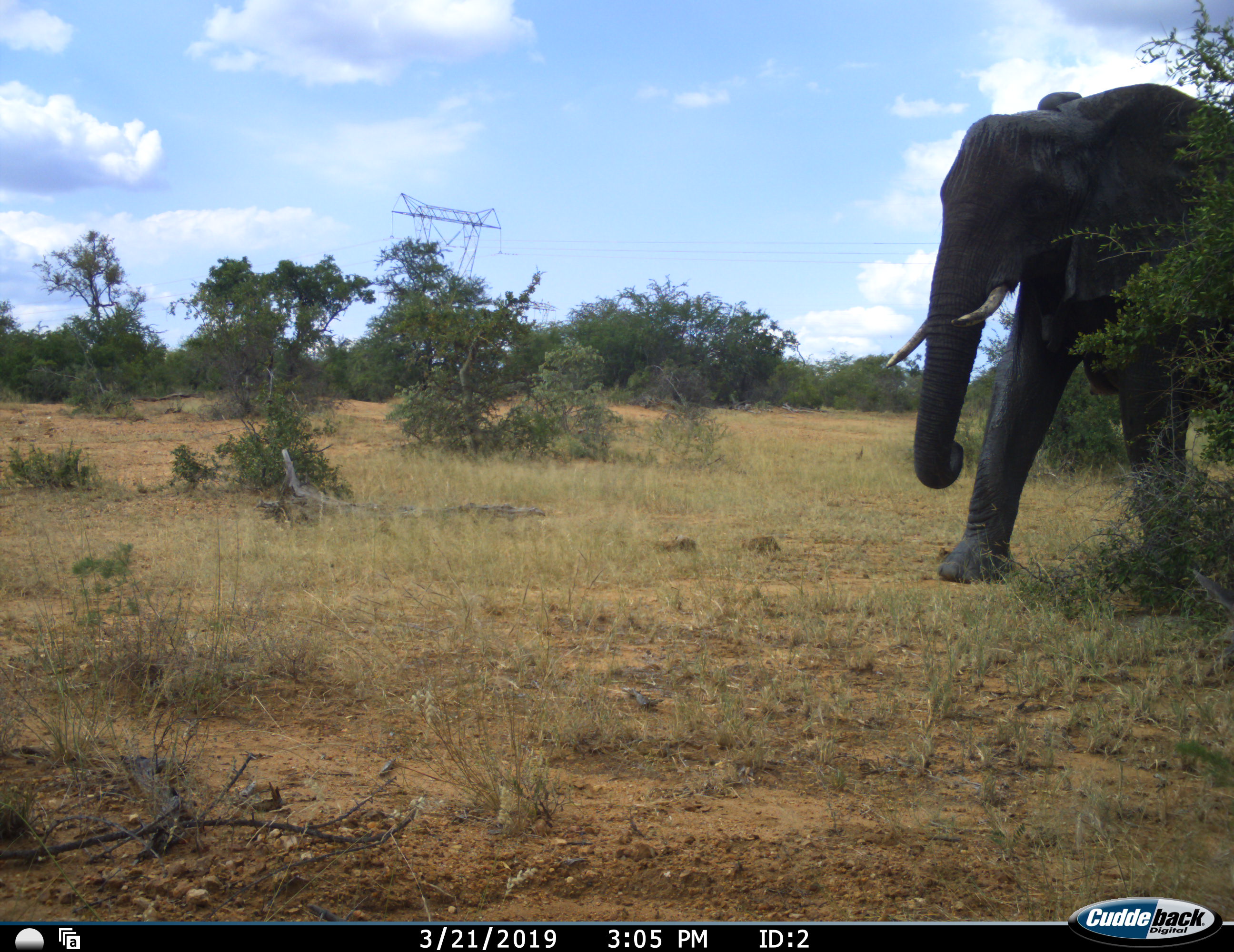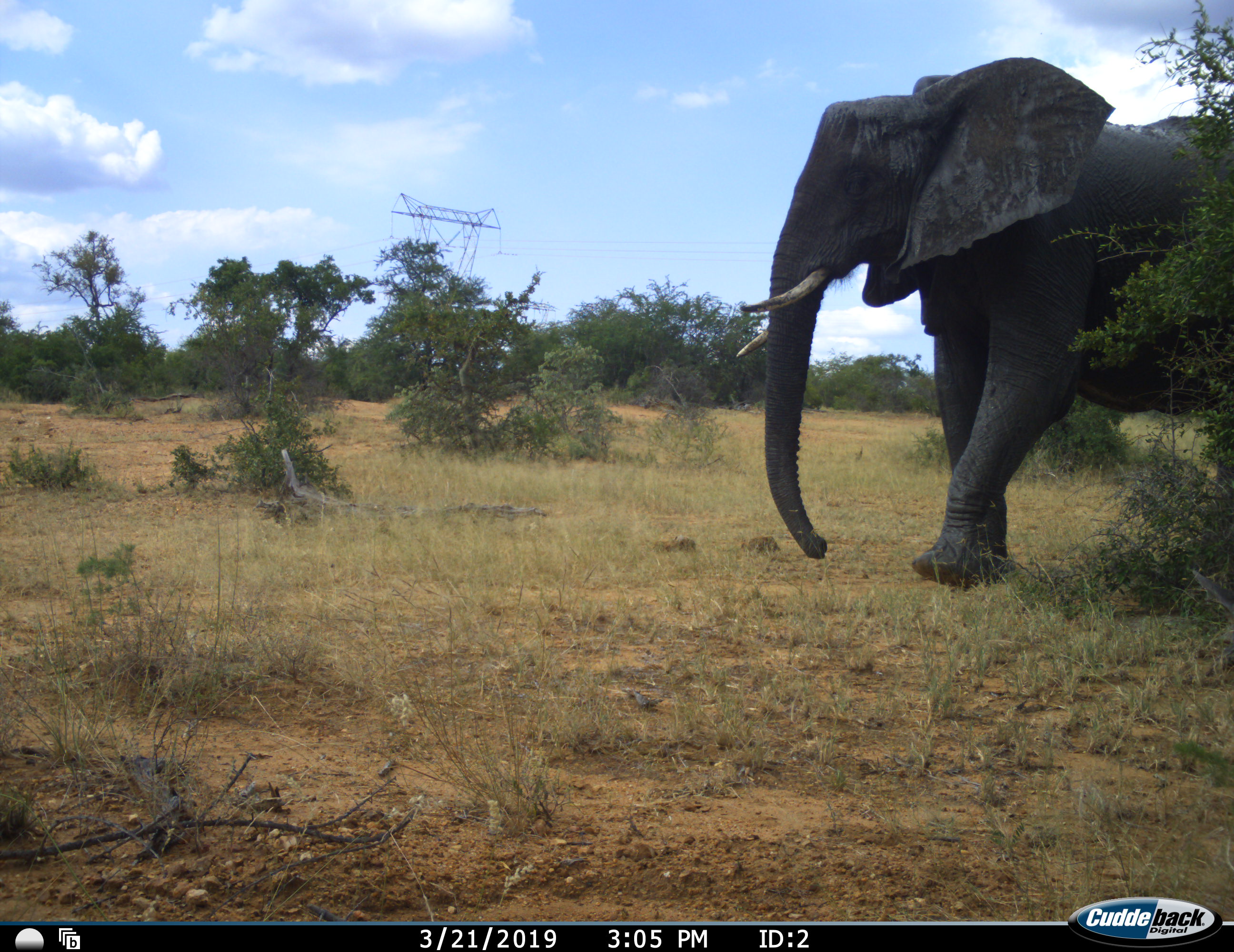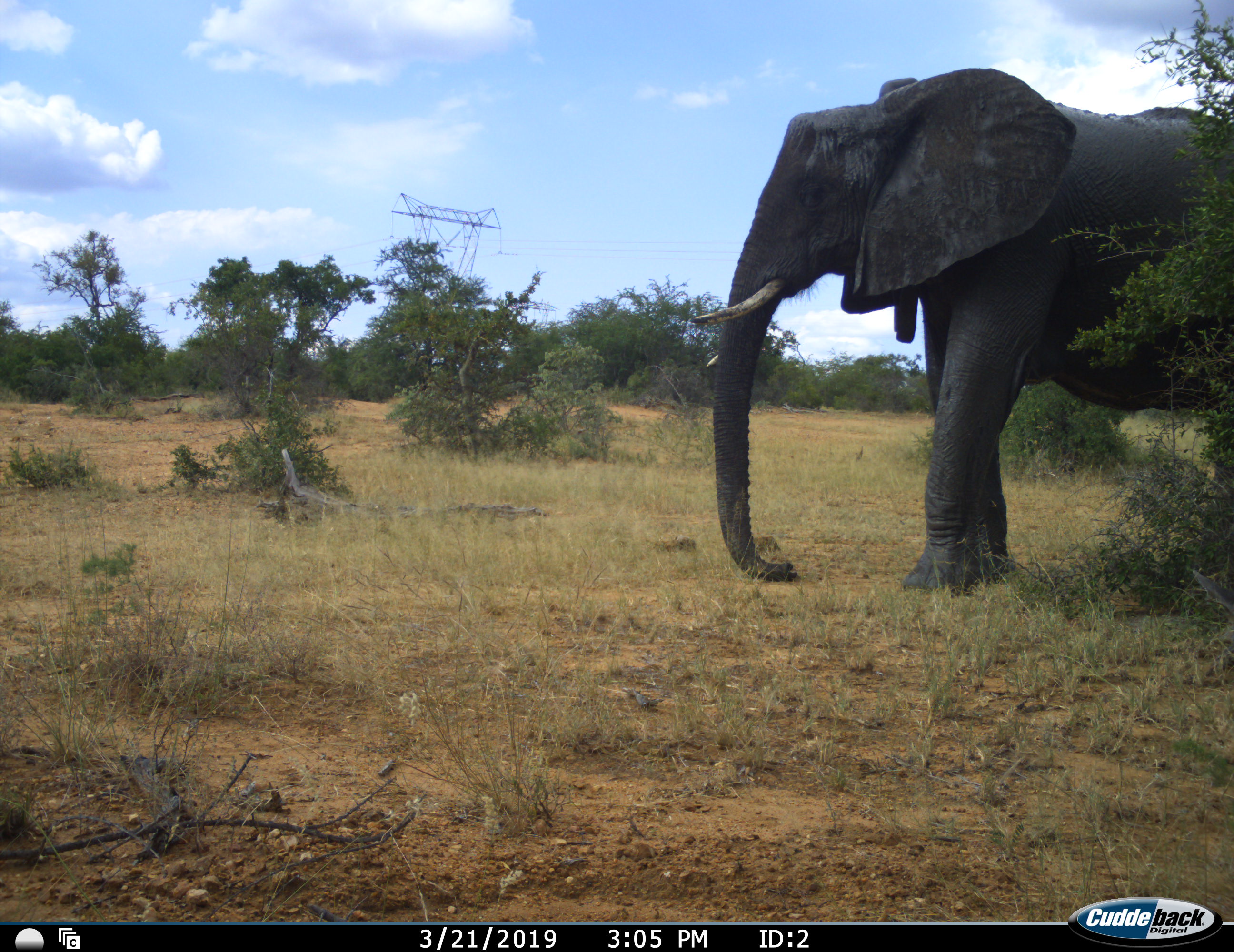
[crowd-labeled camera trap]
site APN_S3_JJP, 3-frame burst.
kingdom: Animalia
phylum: Chordata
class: Mammalia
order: Proboscidea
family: Elephantidae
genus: Loxodonta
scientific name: Loxodonta africana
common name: african bush elephant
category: elephant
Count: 1.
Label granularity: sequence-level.